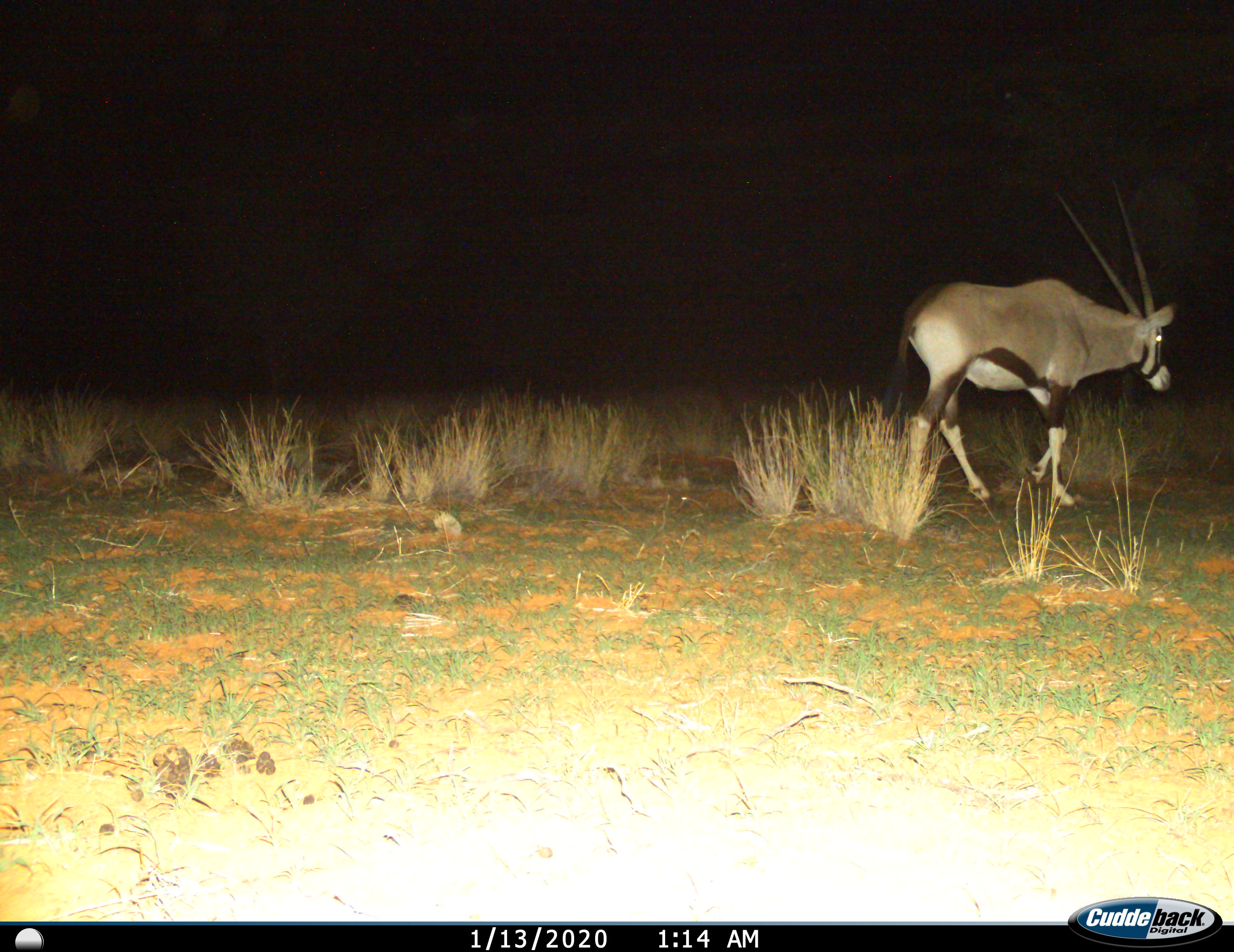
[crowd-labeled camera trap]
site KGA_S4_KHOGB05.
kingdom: Animalia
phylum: Chordata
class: Mammalia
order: Artiodactyla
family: Bovidae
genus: Oryx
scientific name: Oryx gazella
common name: gemsbok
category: oryx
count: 1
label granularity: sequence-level